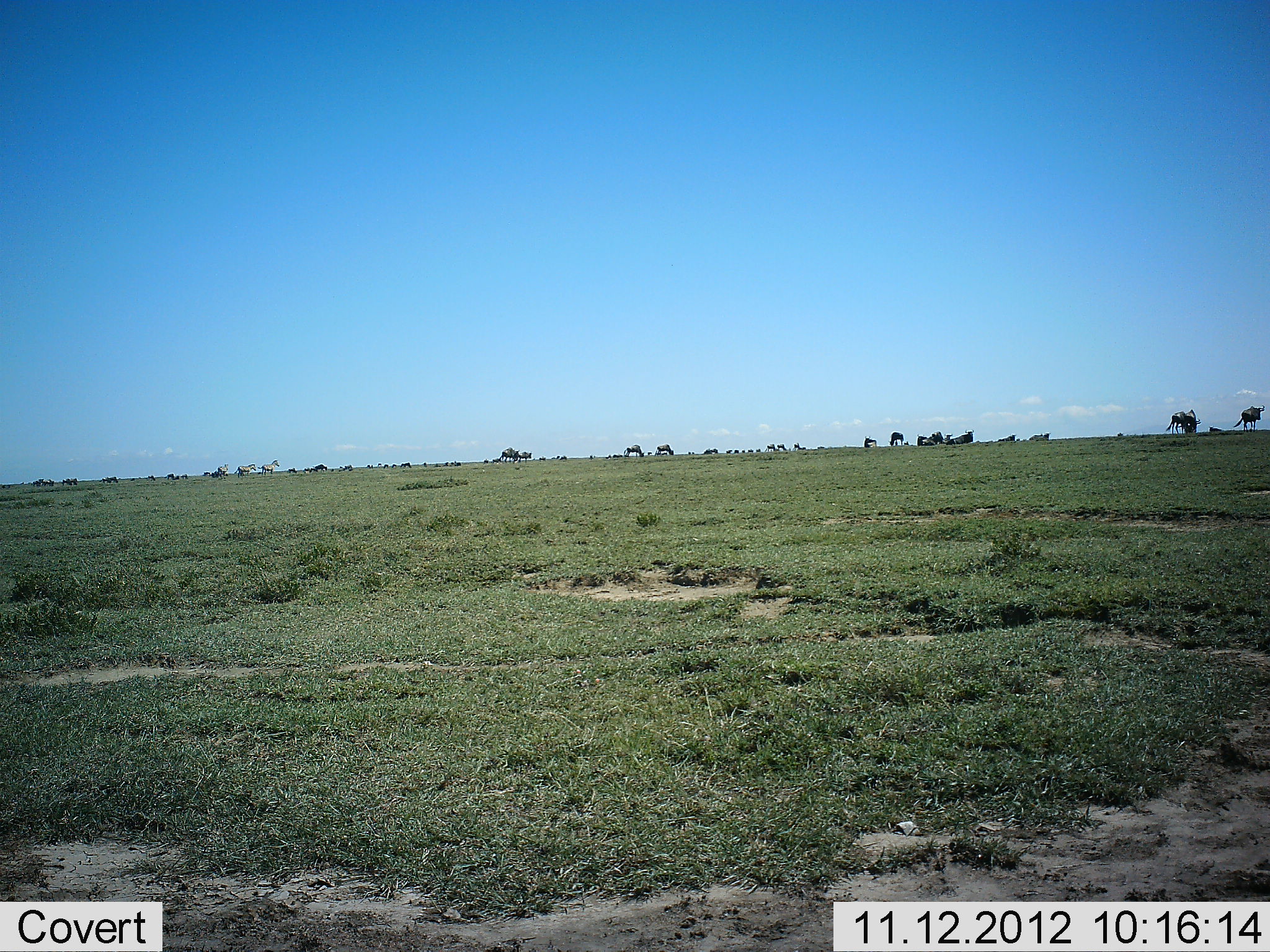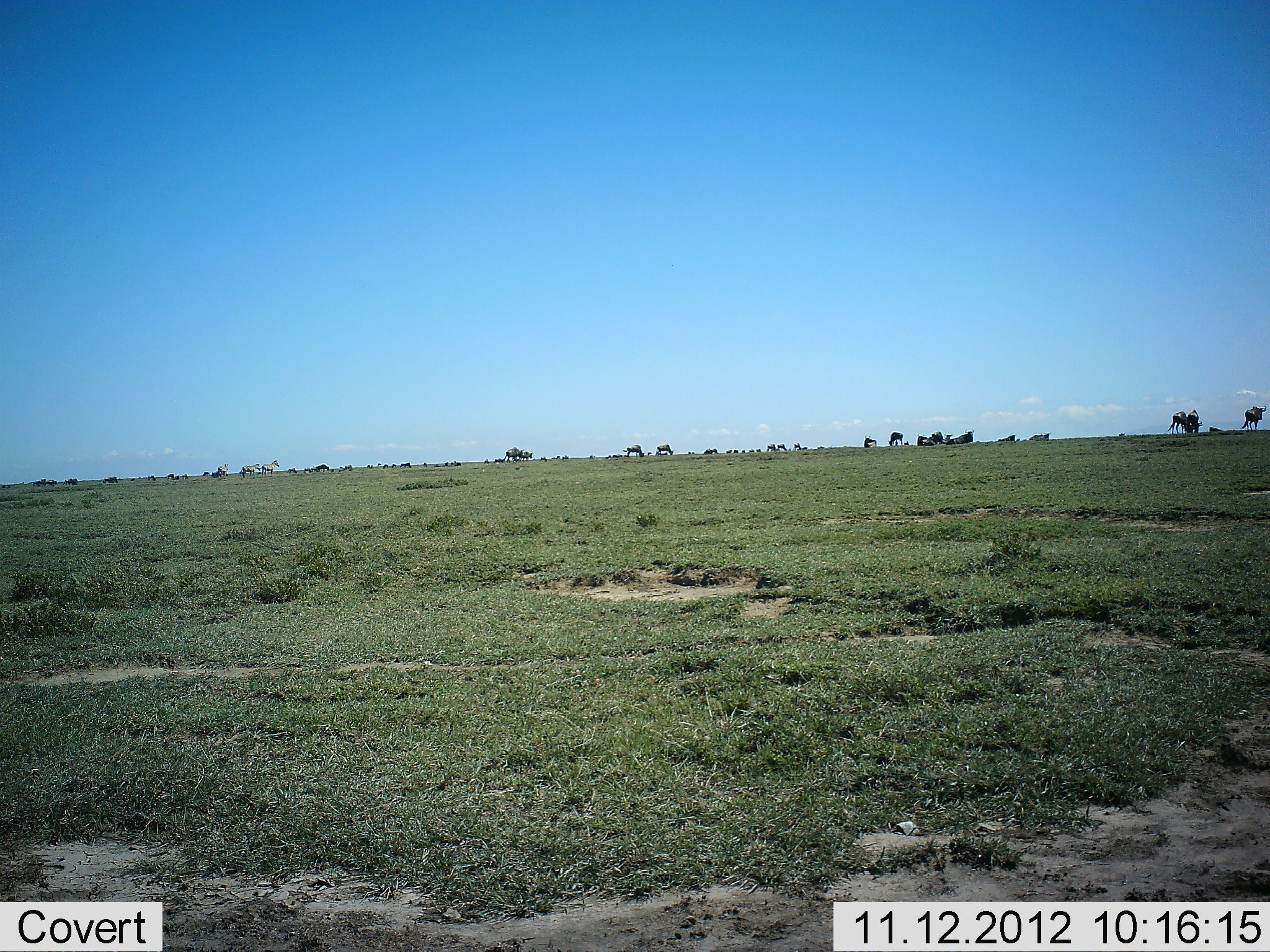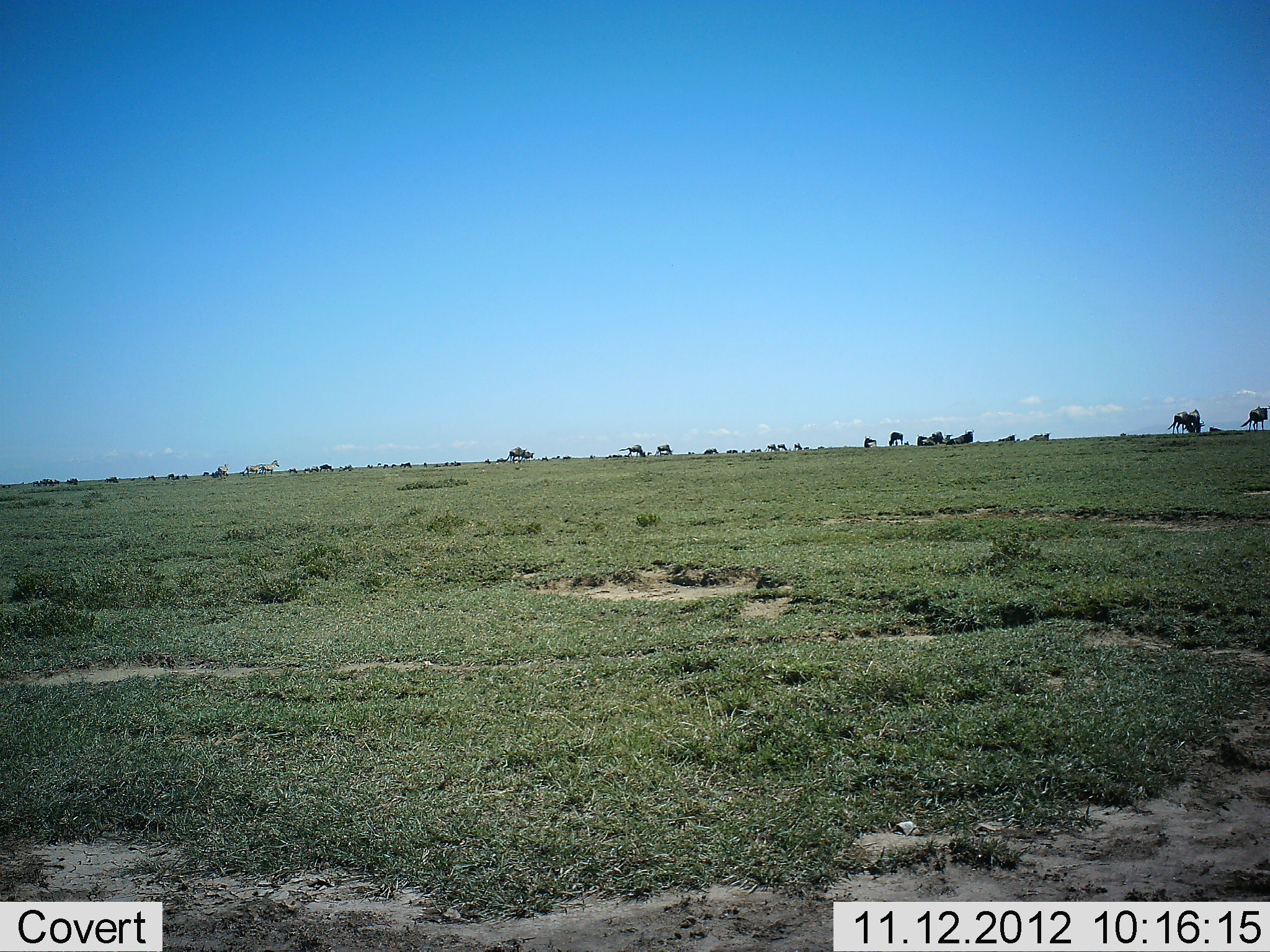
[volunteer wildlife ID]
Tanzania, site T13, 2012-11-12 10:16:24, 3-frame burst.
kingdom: Animalia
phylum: Chordata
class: Mammalia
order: Artiodactyla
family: Bovidae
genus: Connochaetes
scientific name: Connochaetes taurinus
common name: blue wildebeest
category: wildebeest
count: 11-50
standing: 67%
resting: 17%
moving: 67%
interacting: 0%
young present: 0%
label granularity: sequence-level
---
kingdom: Animalia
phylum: Chordata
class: Mammalia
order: Perissodactyla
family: Equidae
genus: Equus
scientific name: Equus quagga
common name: plains zebra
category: zebra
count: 3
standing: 75%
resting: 0%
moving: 62%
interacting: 0%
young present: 0%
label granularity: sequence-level